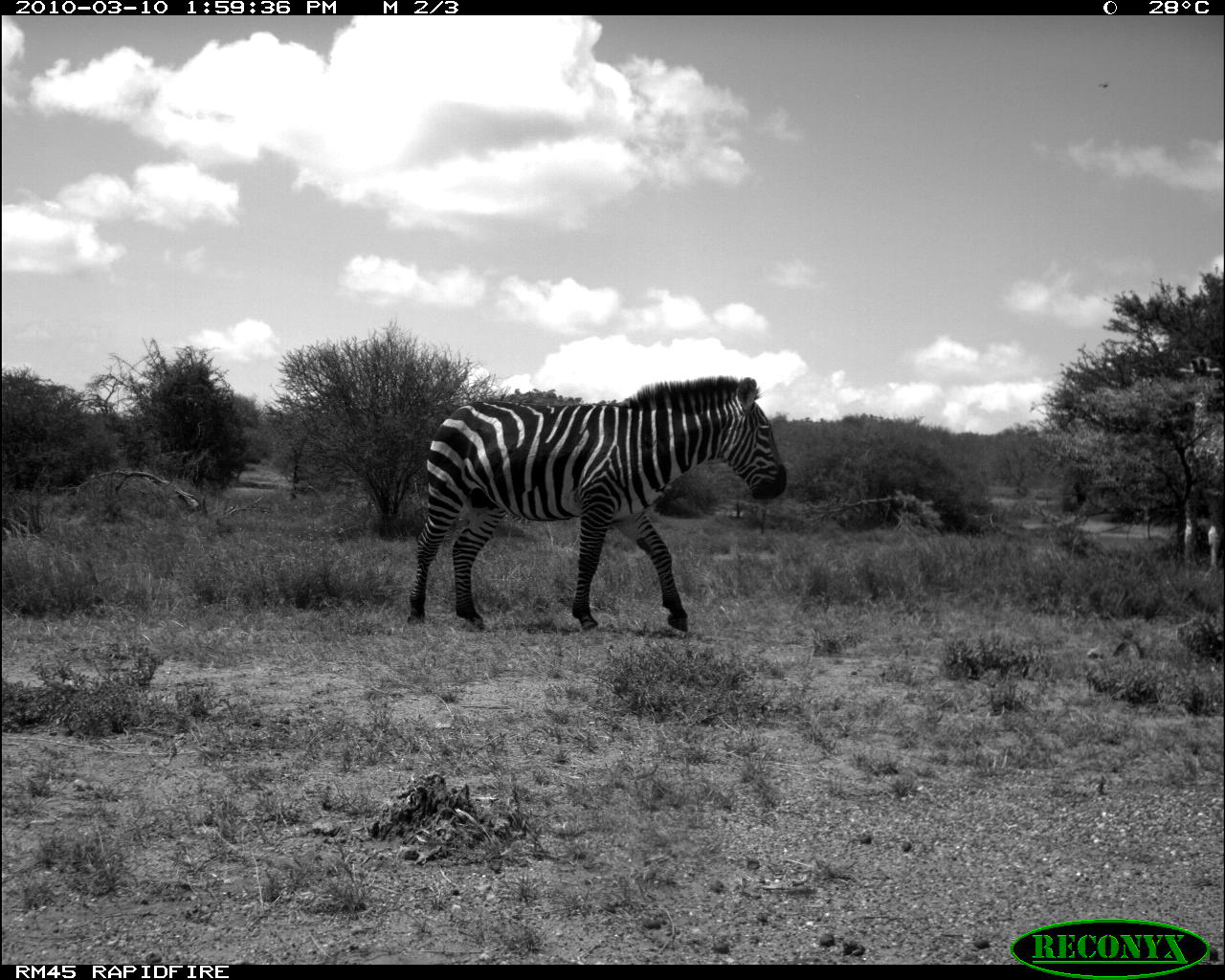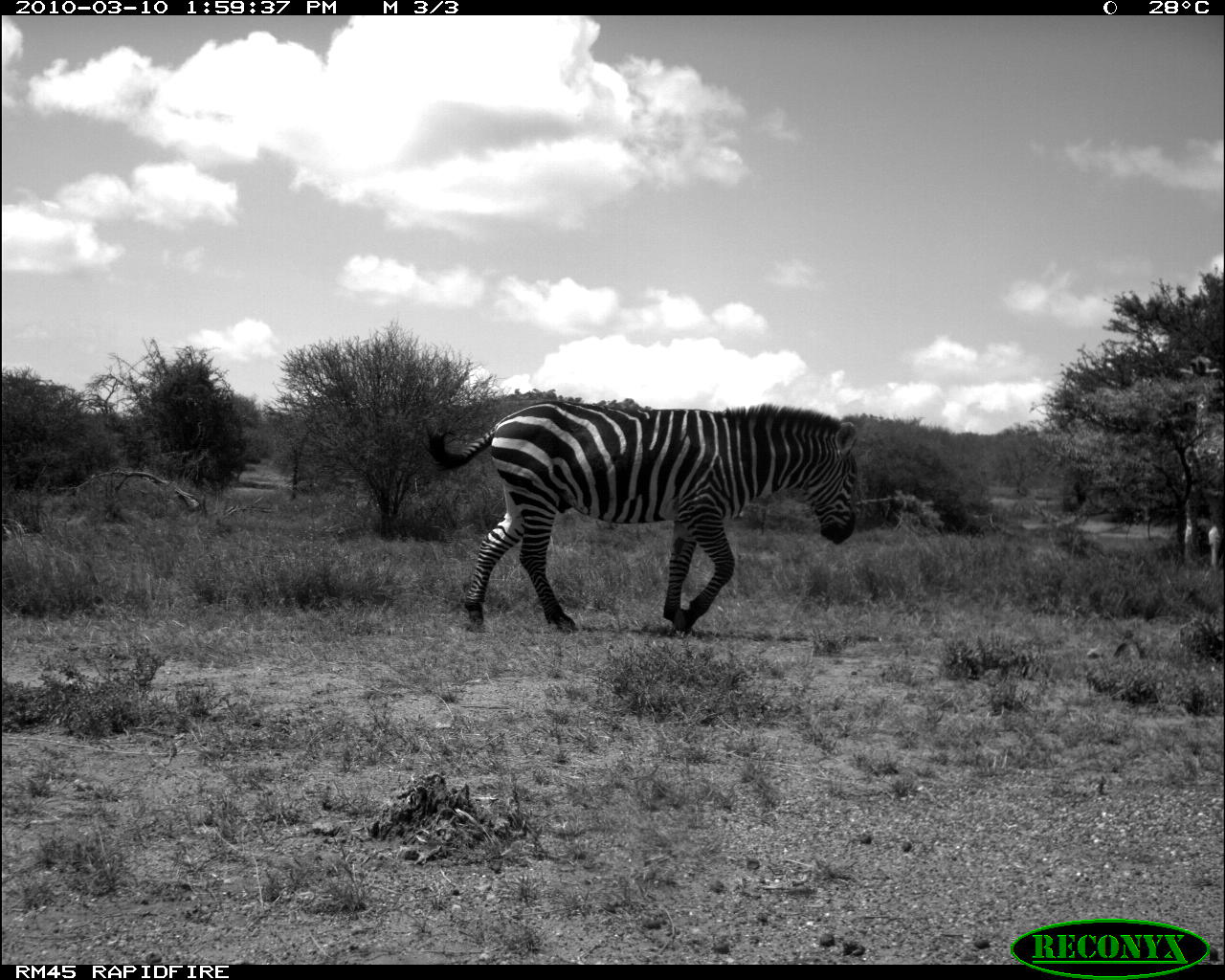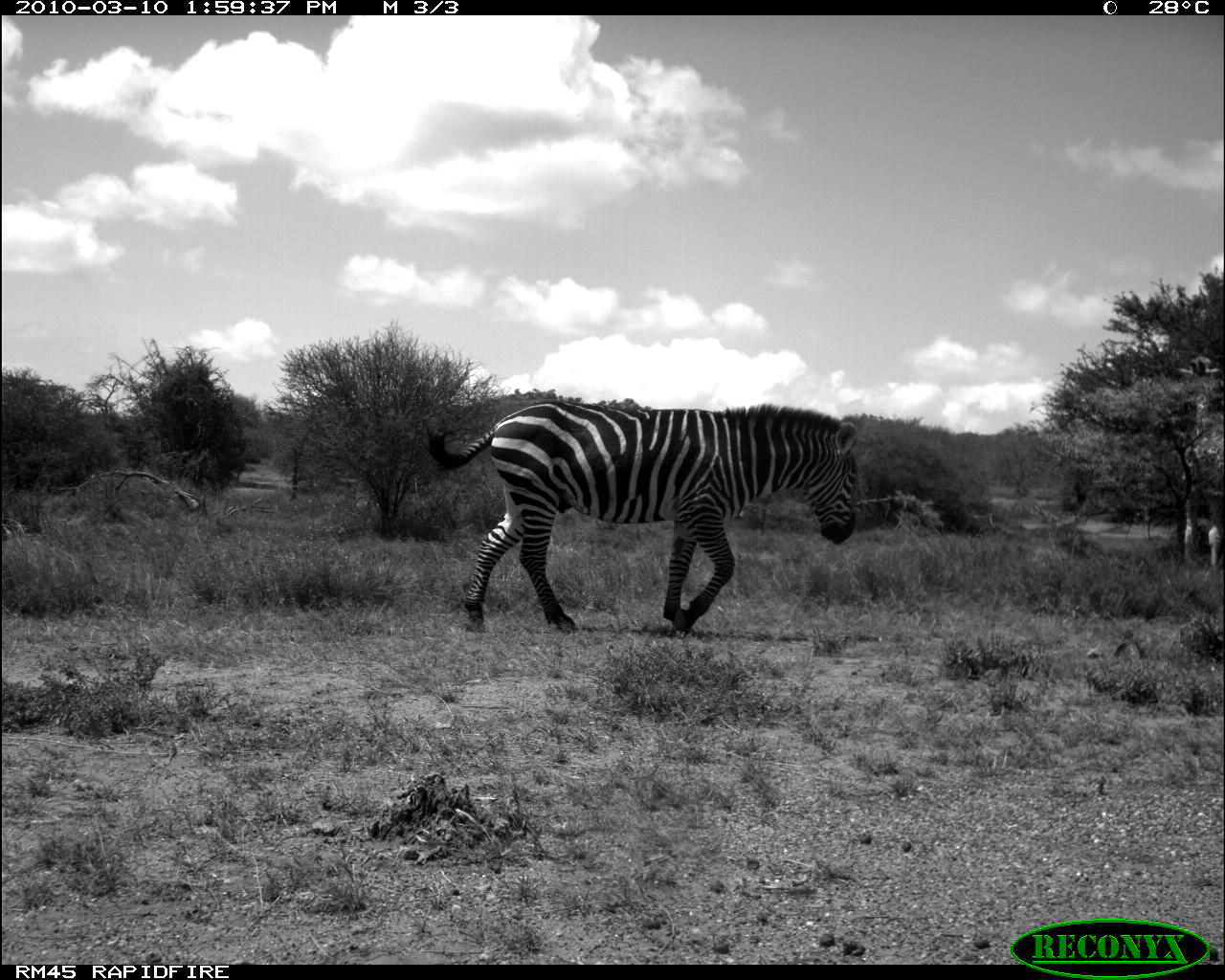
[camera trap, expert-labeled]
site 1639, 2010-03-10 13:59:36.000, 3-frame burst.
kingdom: Animalia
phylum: Chordata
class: Mammalia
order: Artiodactyla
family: Giraffidae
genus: Giraffa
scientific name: Giraffa camelopardalis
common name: giraffe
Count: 1.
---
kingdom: Animalia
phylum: Chordata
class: Mammalia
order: Perissodactyla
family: Equidae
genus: Equus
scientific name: Equus quagga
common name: plains zebra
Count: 1.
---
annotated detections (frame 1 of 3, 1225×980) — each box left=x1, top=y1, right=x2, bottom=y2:
giraffa camelopardalis: left=404, top=375, right=789, bottom=634; left=1174, top=350, right=1225, bottom=582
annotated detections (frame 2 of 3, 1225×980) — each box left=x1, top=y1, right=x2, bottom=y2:
equus quagga: left=420, top=400, right=858, bottom=637; left=1179, top=354, right=1225, bottom=576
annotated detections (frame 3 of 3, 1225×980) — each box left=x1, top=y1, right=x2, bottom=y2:
giraffa camelopardalis: left=422, top=397, right=864, bottom=637; left=1174, top=352, right=1225, bottom=573